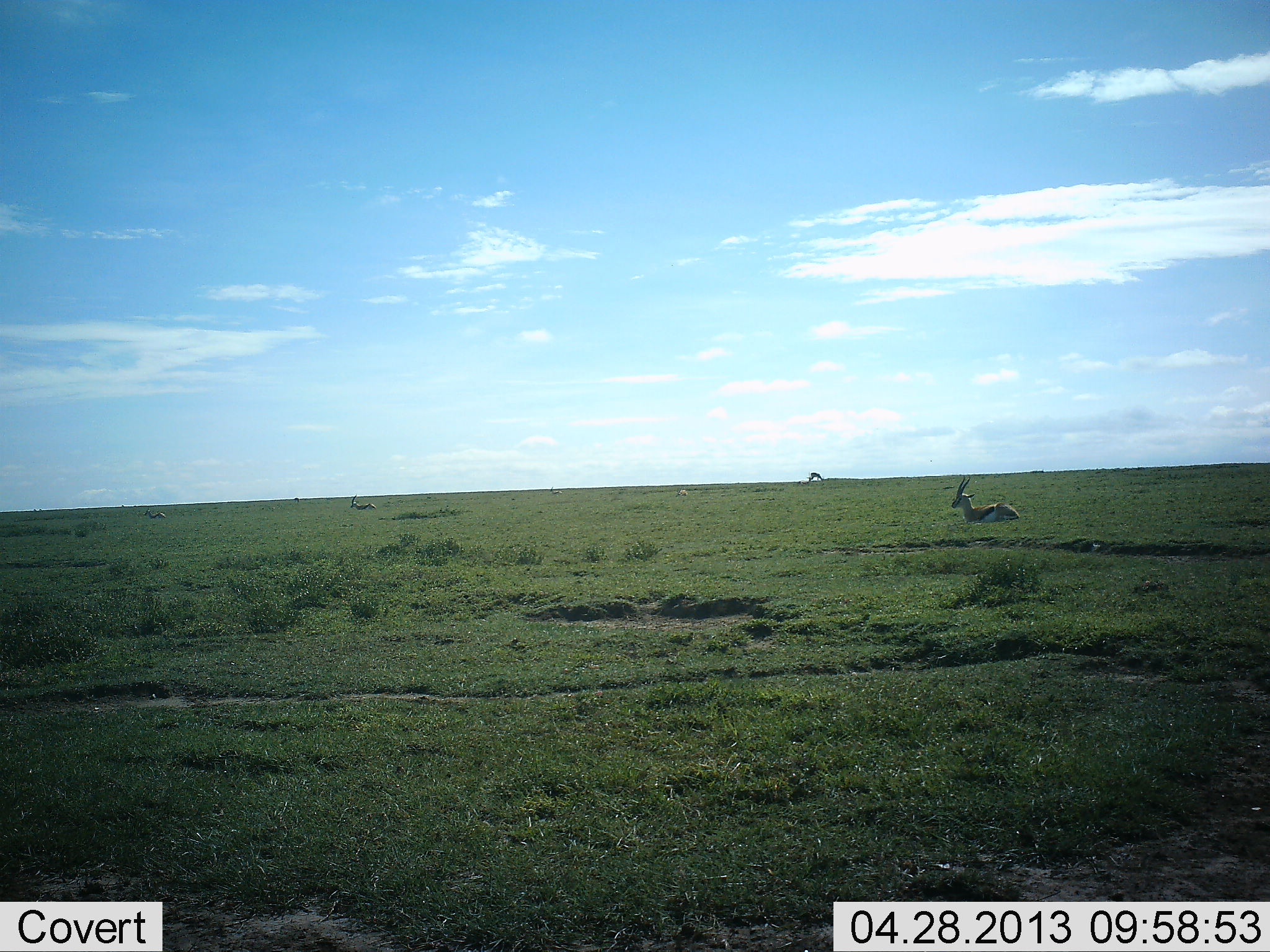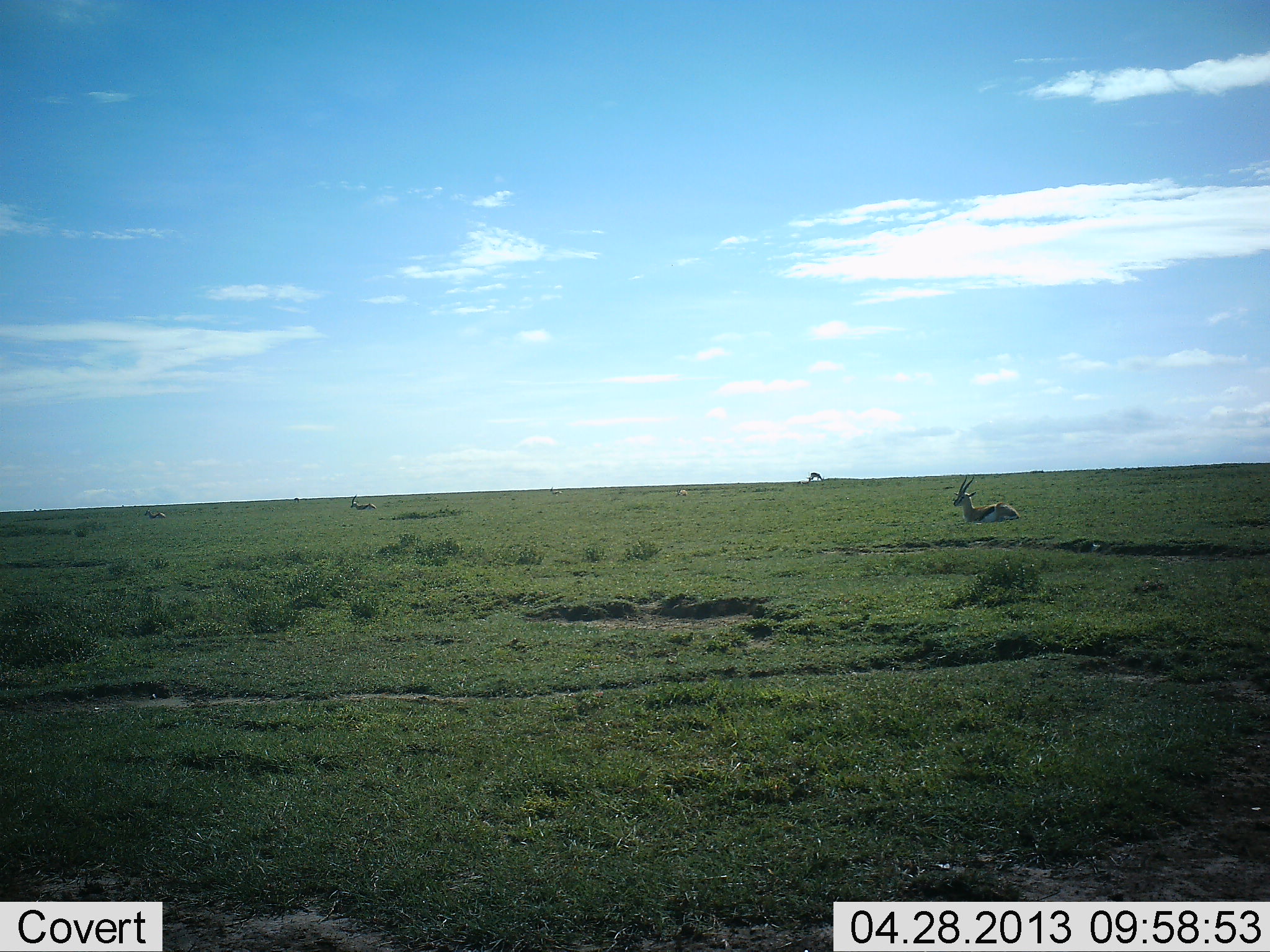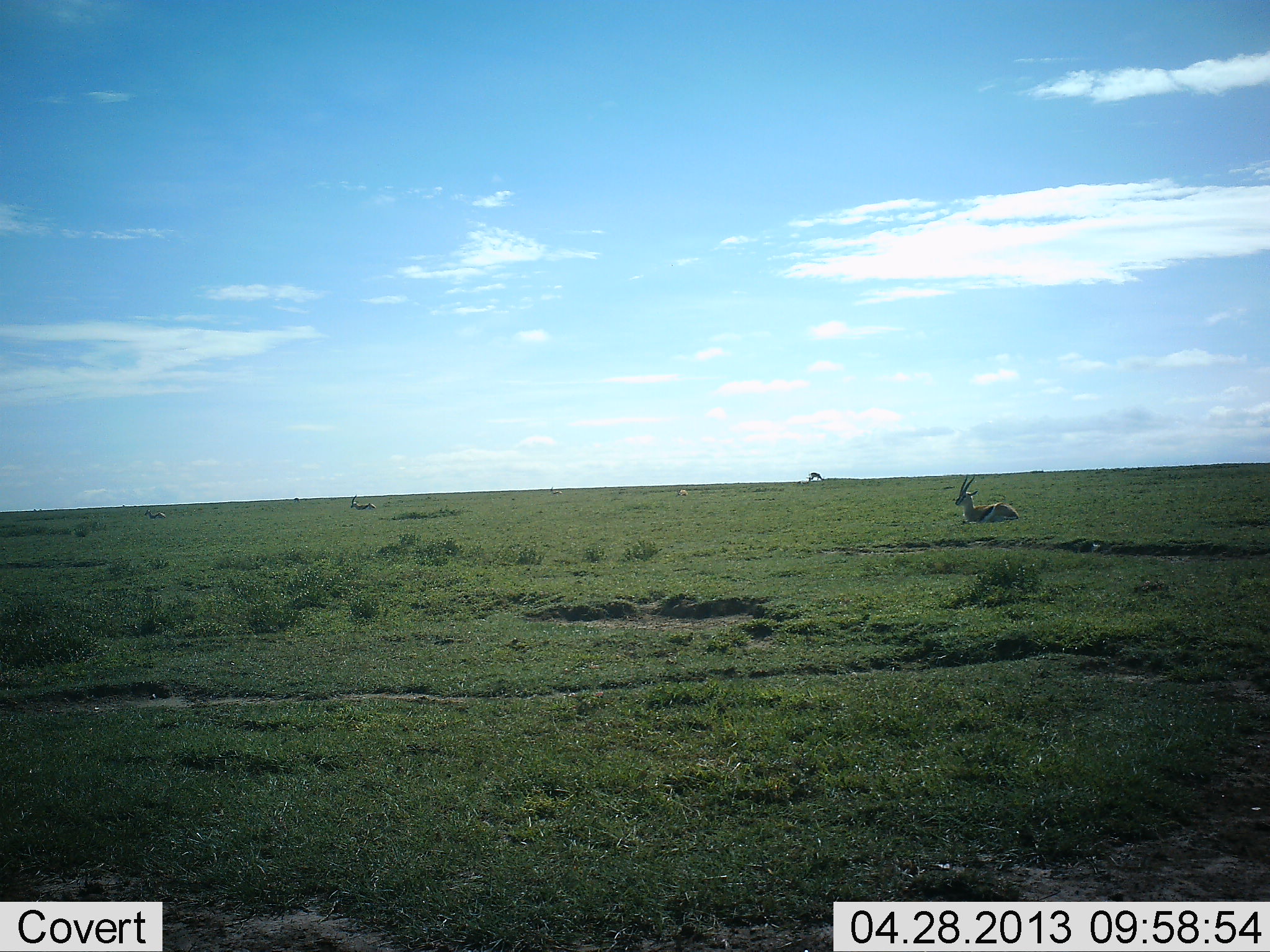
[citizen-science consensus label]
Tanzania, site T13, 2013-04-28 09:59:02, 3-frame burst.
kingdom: Animalia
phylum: Chordata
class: Mammalia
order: Artiodactyla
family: Bovidae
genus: Eudorcas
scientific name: Eudorcas thomsonii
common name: thomson's gazelle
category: gazellethomsons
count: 2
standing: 36%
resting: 82%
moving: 0%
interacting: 0%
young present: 0%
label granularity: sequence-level